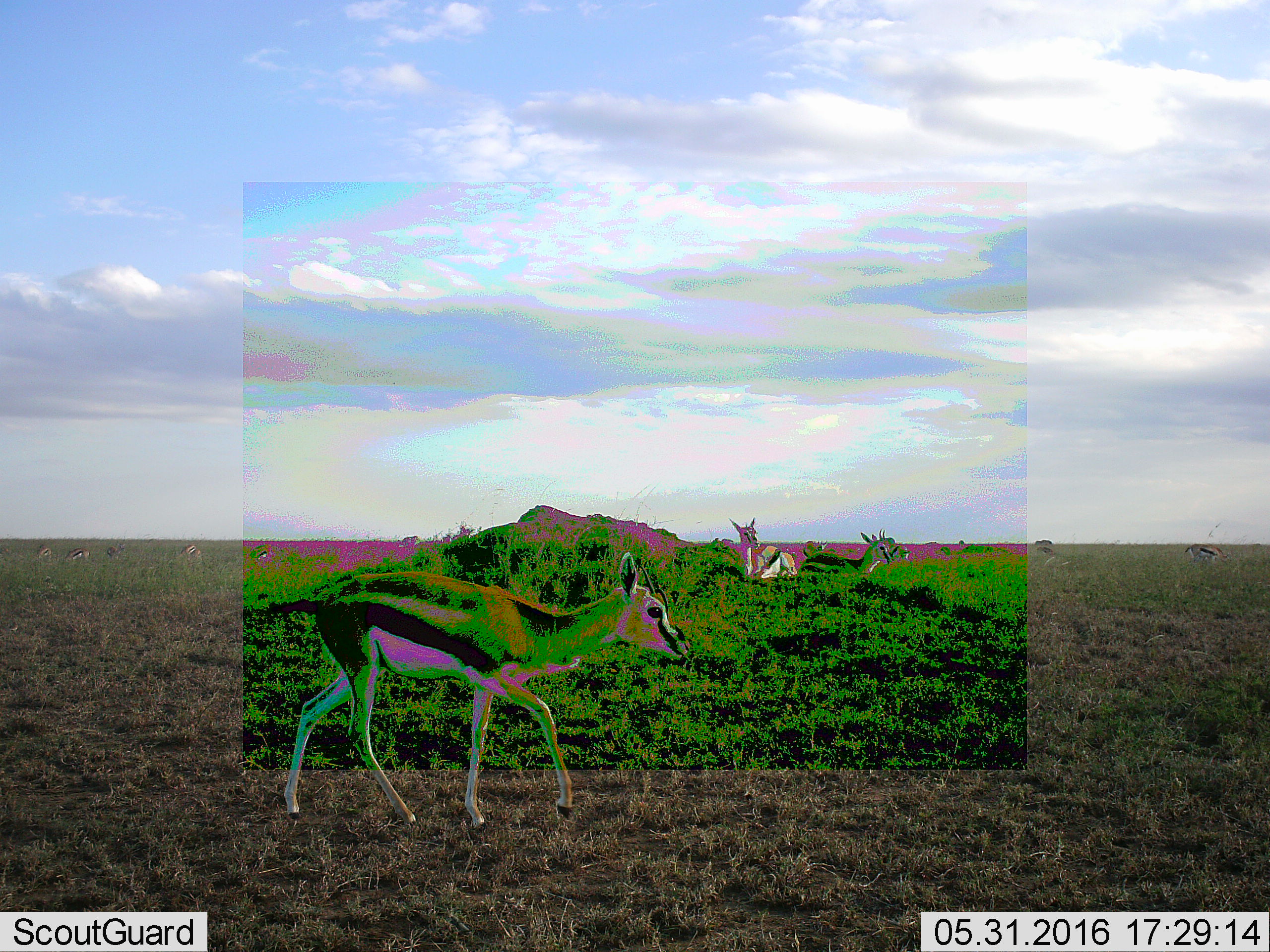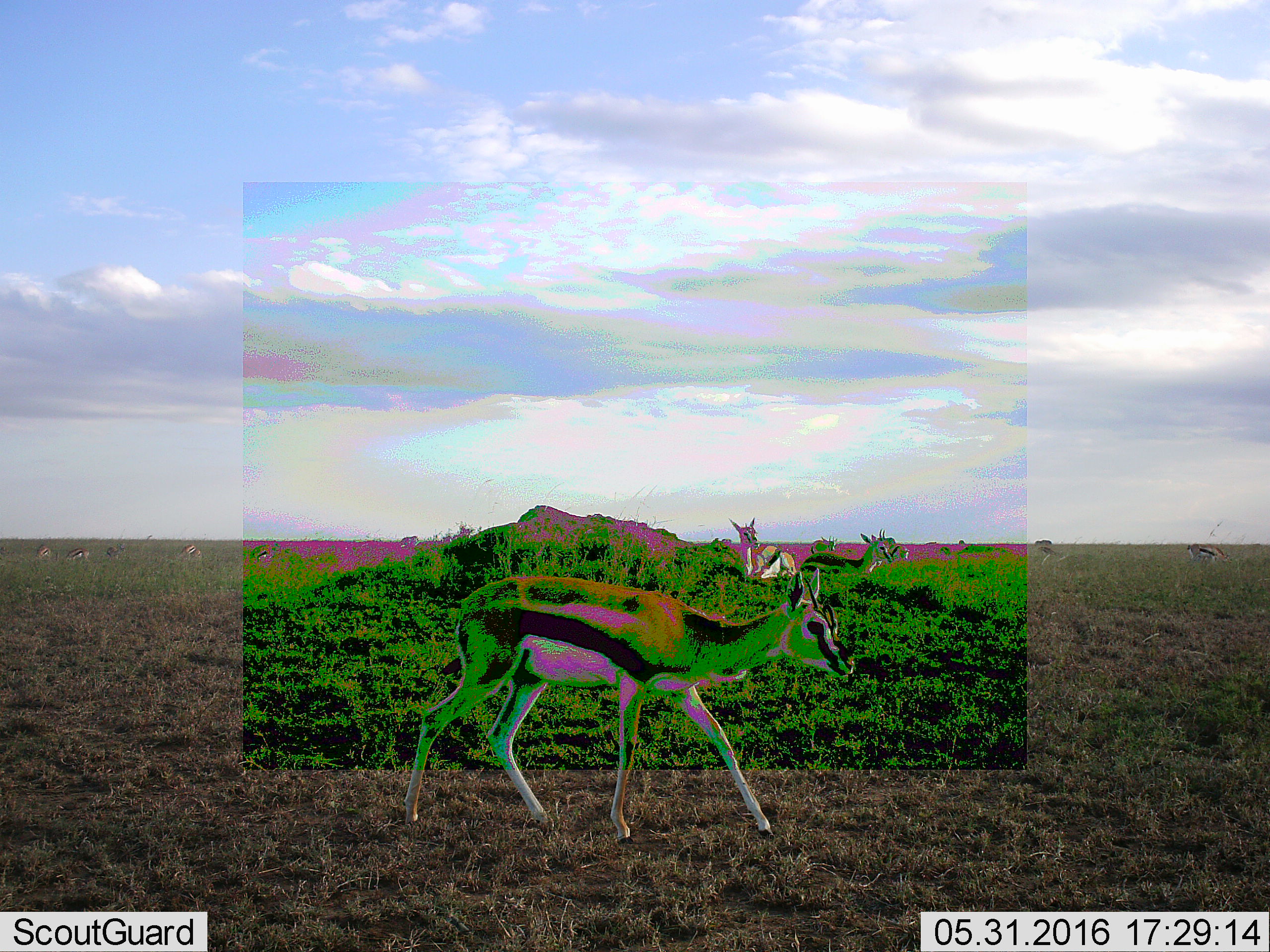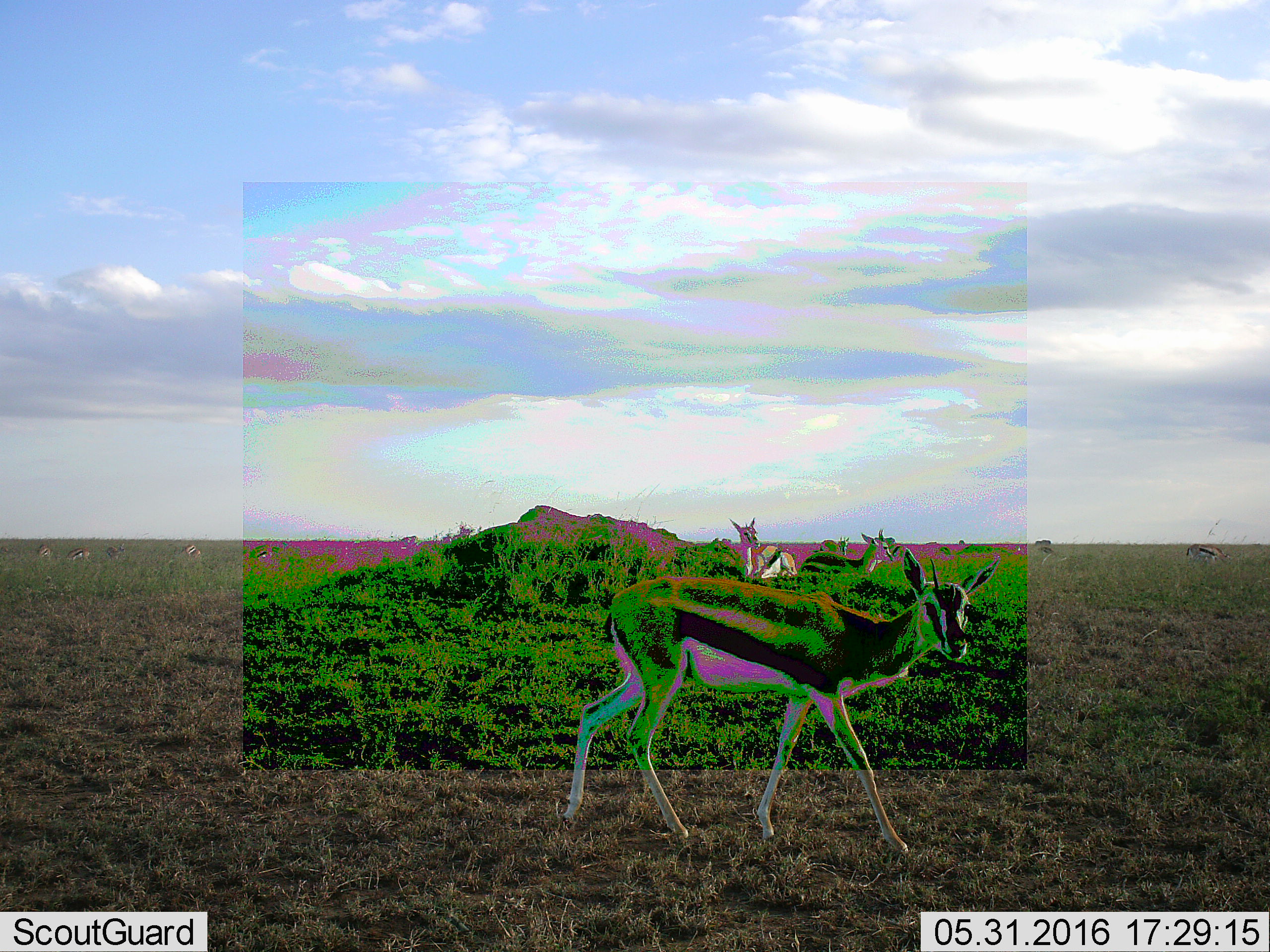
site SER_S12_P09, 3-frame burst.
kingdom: Animalia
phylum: Chordata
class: Mammalia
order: Artiodactyla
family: Bovidae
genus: Eudorcas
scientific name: Eudorcas thomsonii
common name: thomson's gazelle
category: gazellethomsons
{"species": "gazellethomsons (thomson's gazelle) (Eudorcas thomsonii)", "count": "11-50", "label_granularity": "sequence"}